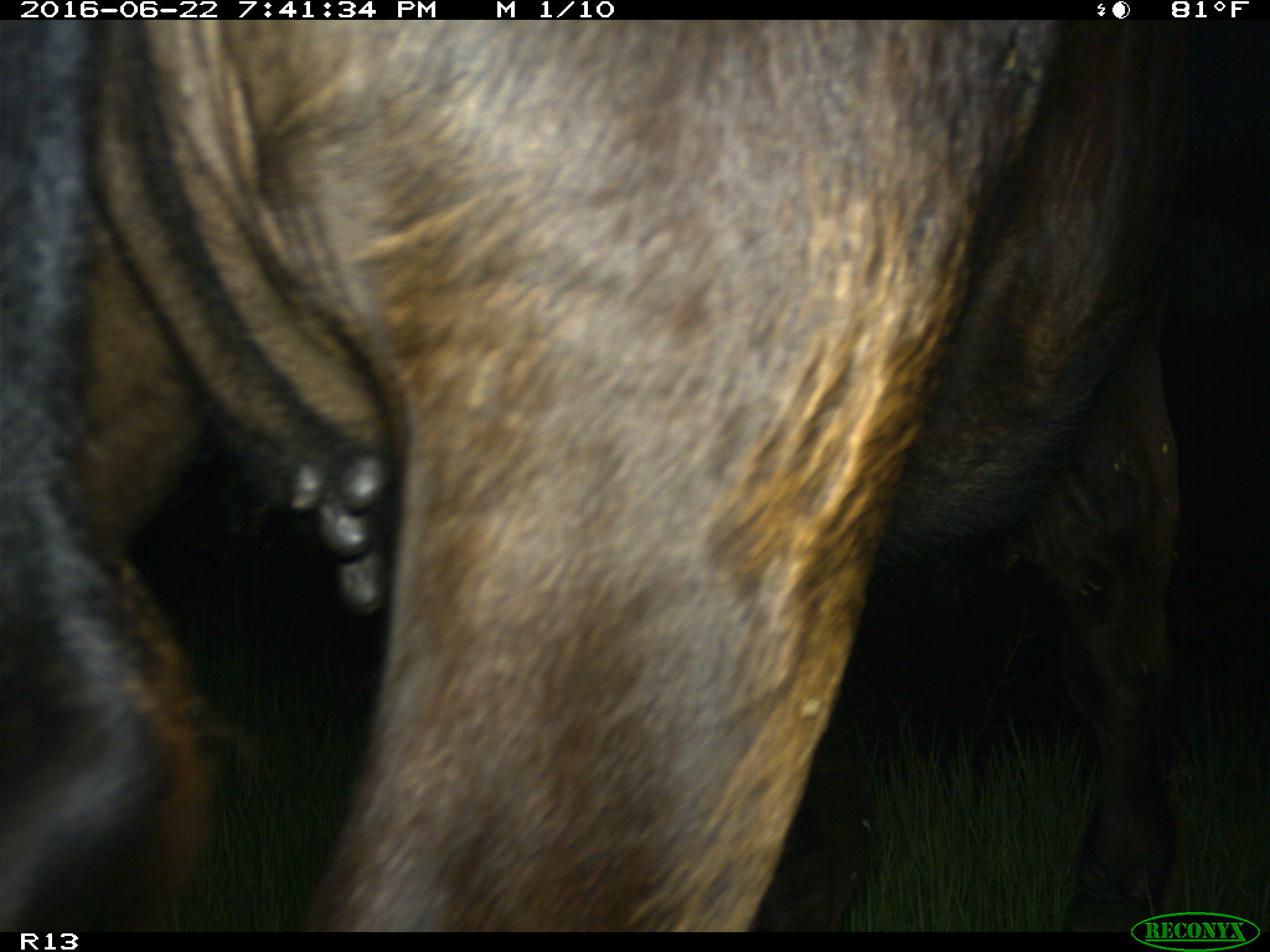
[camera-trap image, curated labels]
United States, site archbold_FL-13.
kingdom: Animalia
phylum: Chordata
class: Mammalia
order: Artiodactyla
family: Bovidae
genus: Bos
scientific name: Bos taurus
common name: domestic cow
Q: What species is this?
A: Bos taurus (domestic cow).